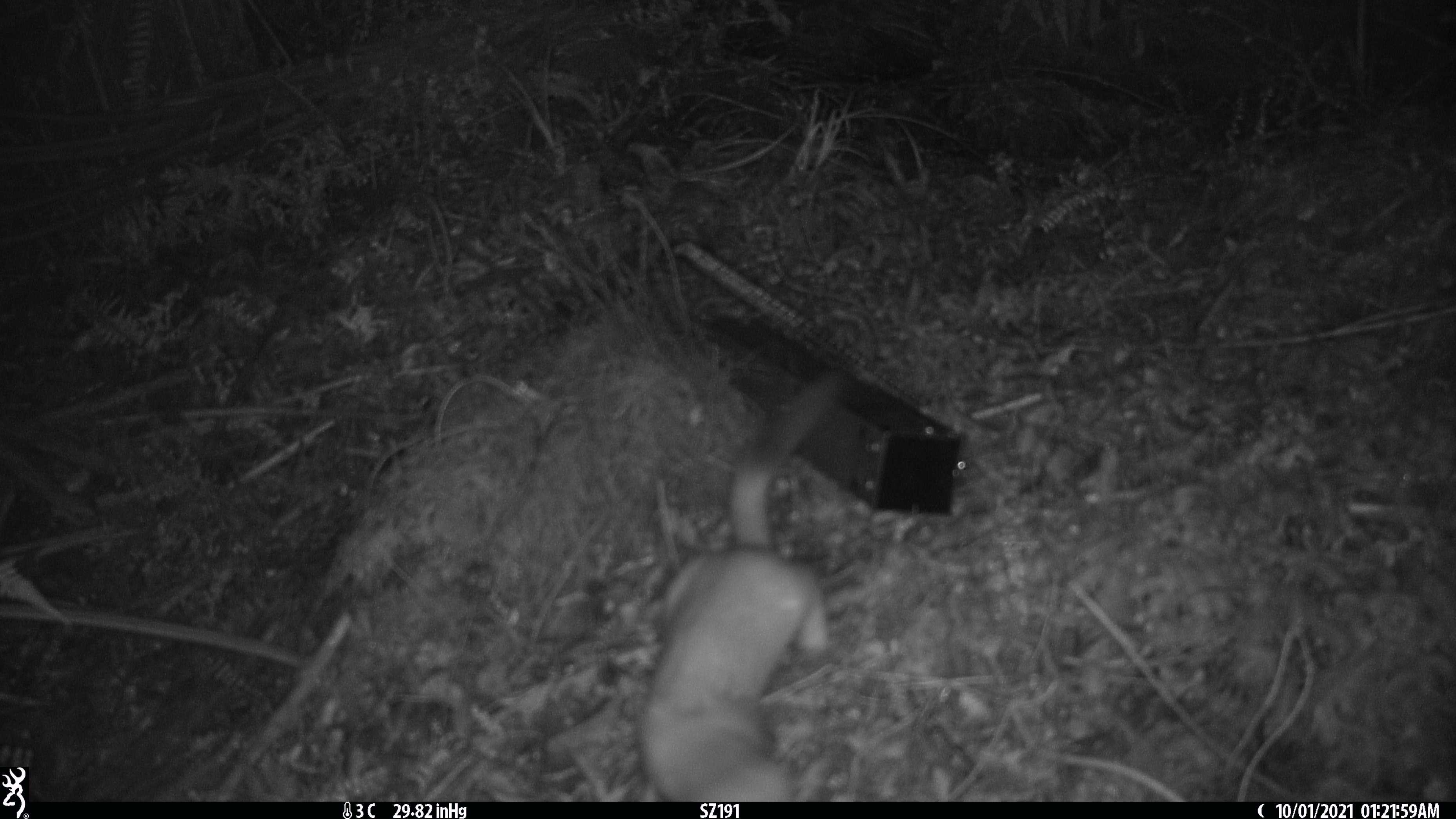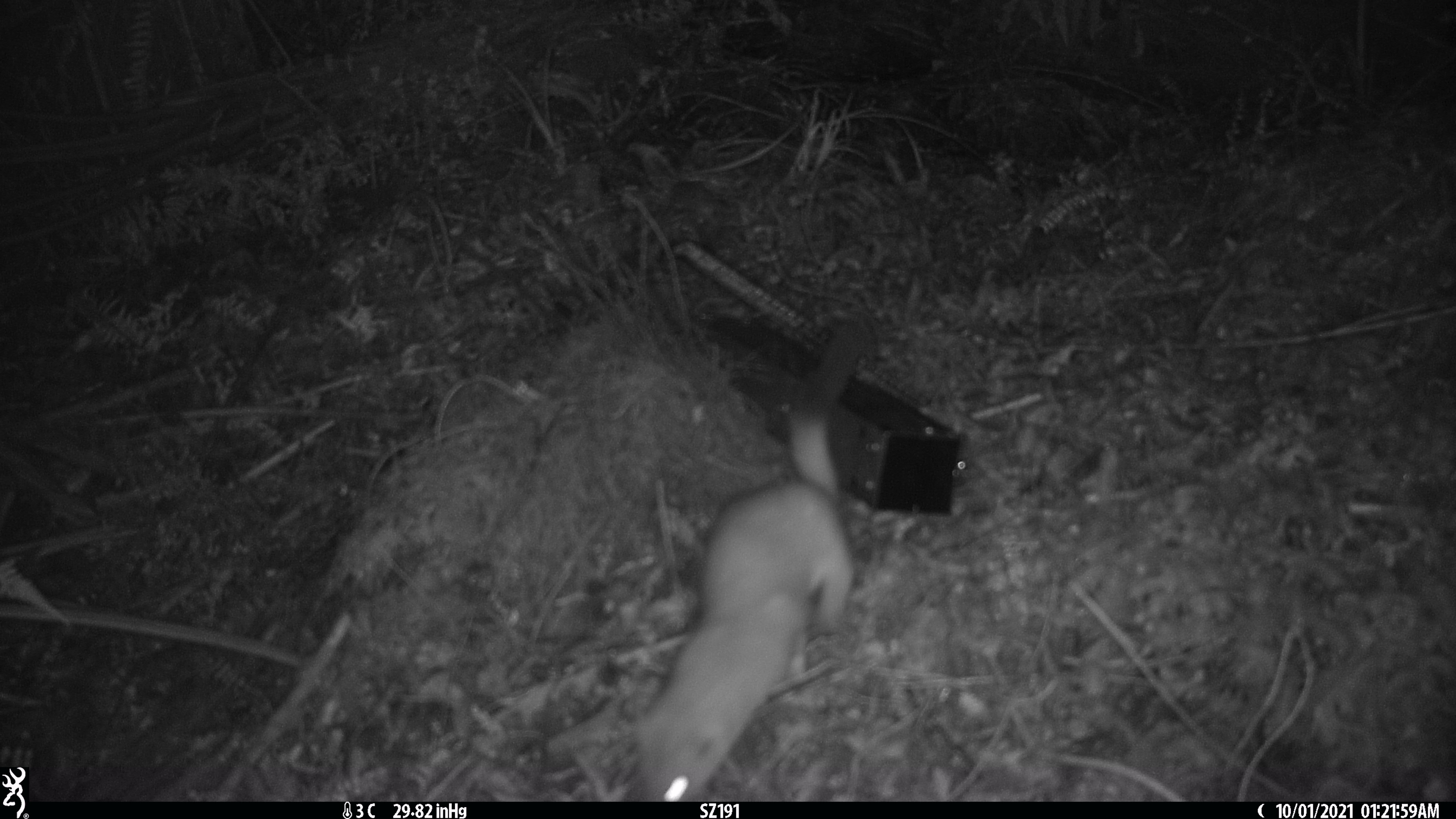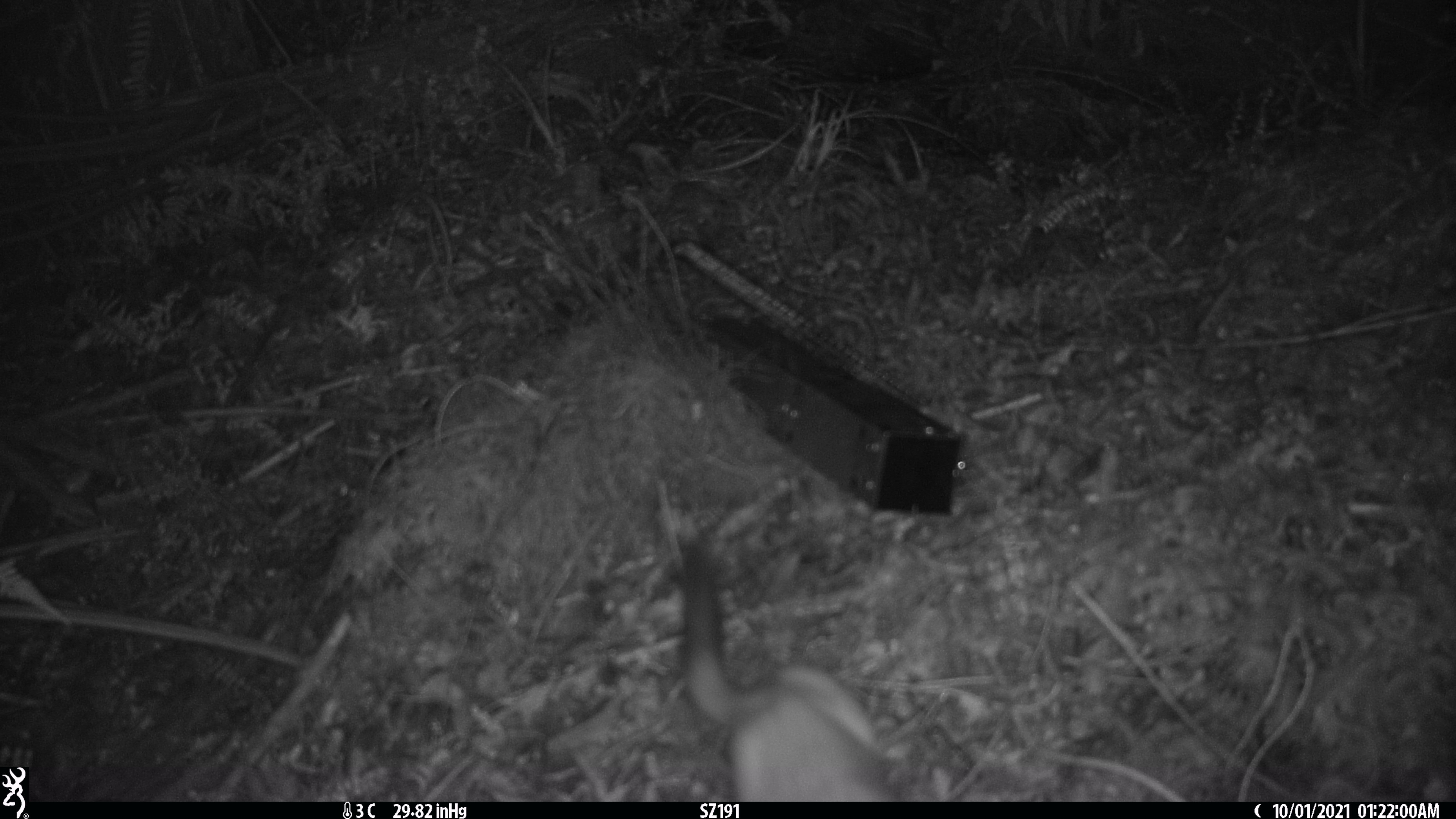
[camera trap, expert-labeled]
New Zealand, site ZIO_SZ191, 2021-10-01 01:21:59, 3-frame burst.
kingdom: Animalia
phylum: Chordata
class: Mammalia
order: Carnivora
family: Mustelidae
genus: Mustela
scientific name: Mustela erminea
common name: stoat